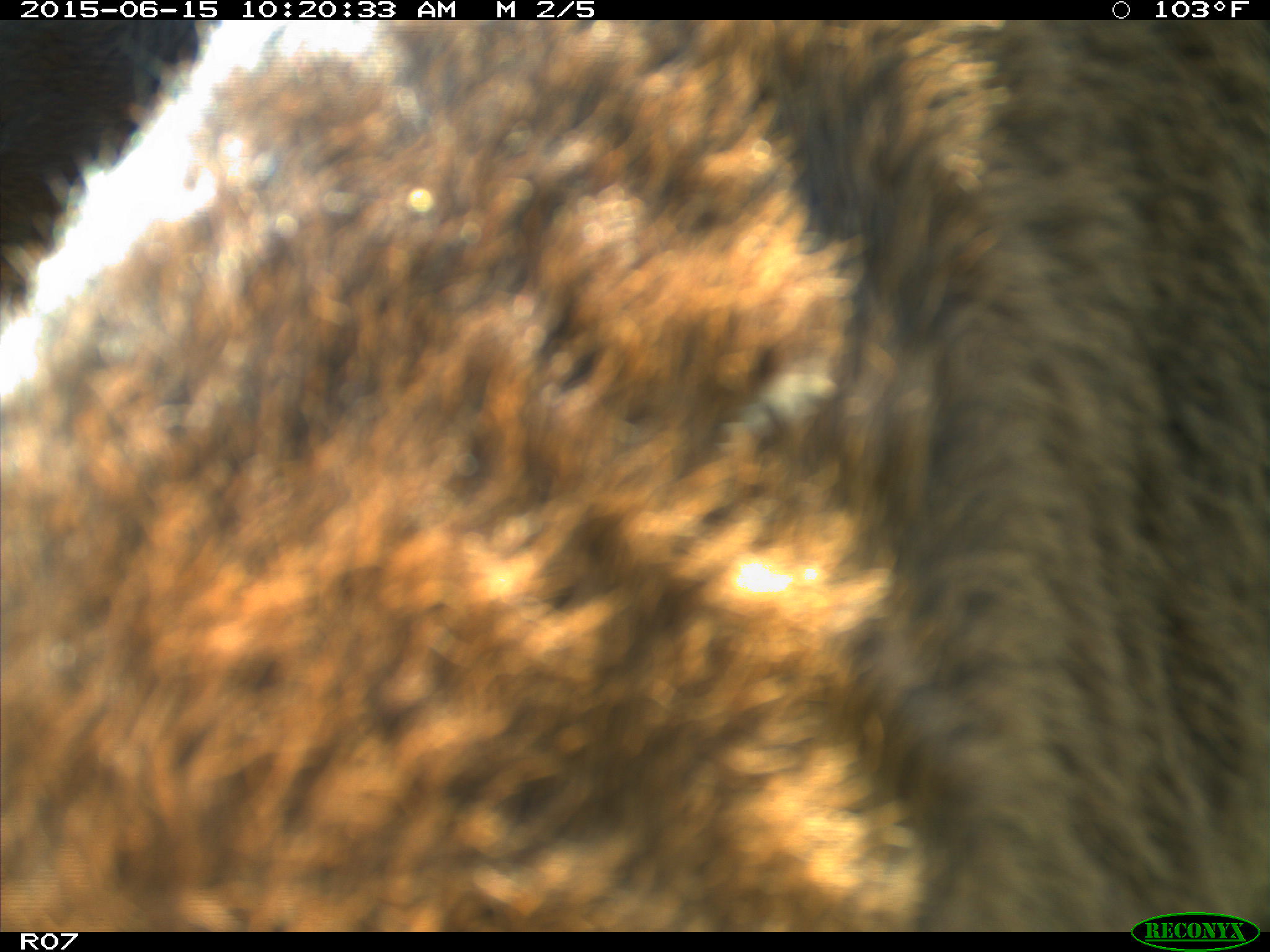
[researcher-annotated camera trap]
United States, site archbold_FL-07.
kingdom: Animalia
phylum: Chordata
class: Mammalia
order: Artiodactyla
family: Bovidae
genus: Bos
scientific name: Bos taurus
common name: domestic cow